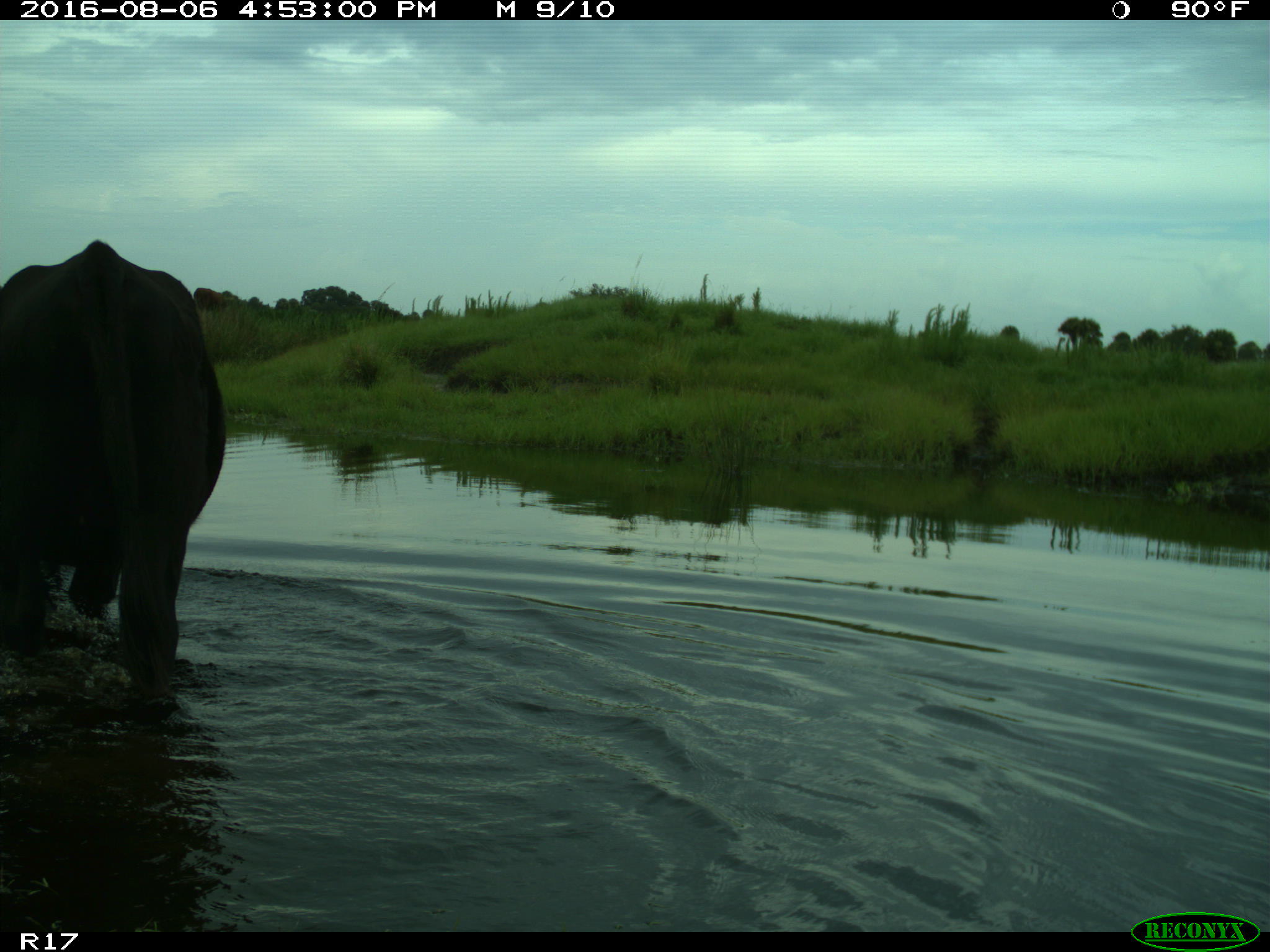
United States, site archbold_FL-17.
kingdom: Animalia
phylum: Chordata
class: Mammalia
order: Artiodactyla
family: Bovidae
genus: Bos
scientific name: Bos taurus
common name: domestic cow